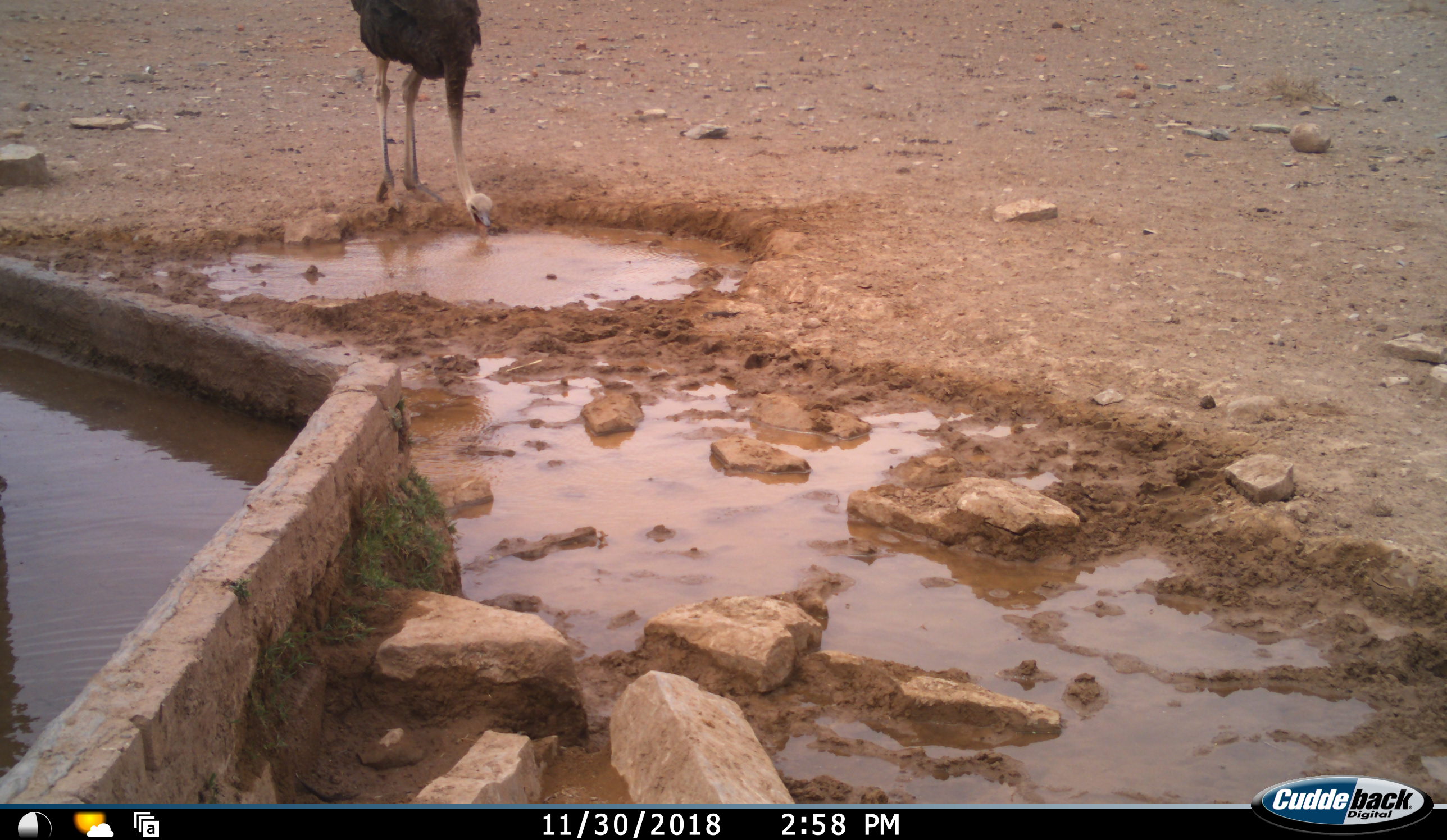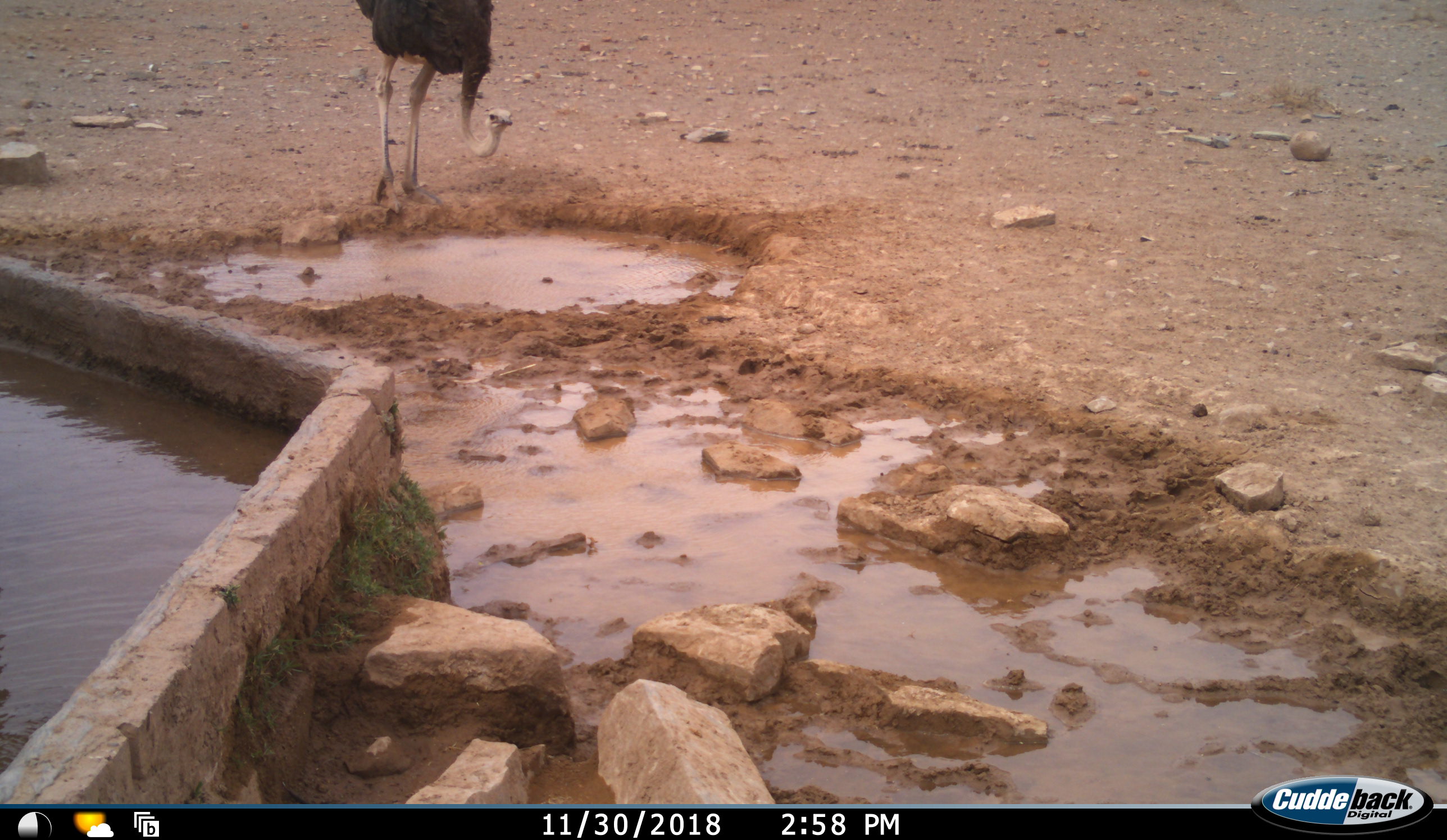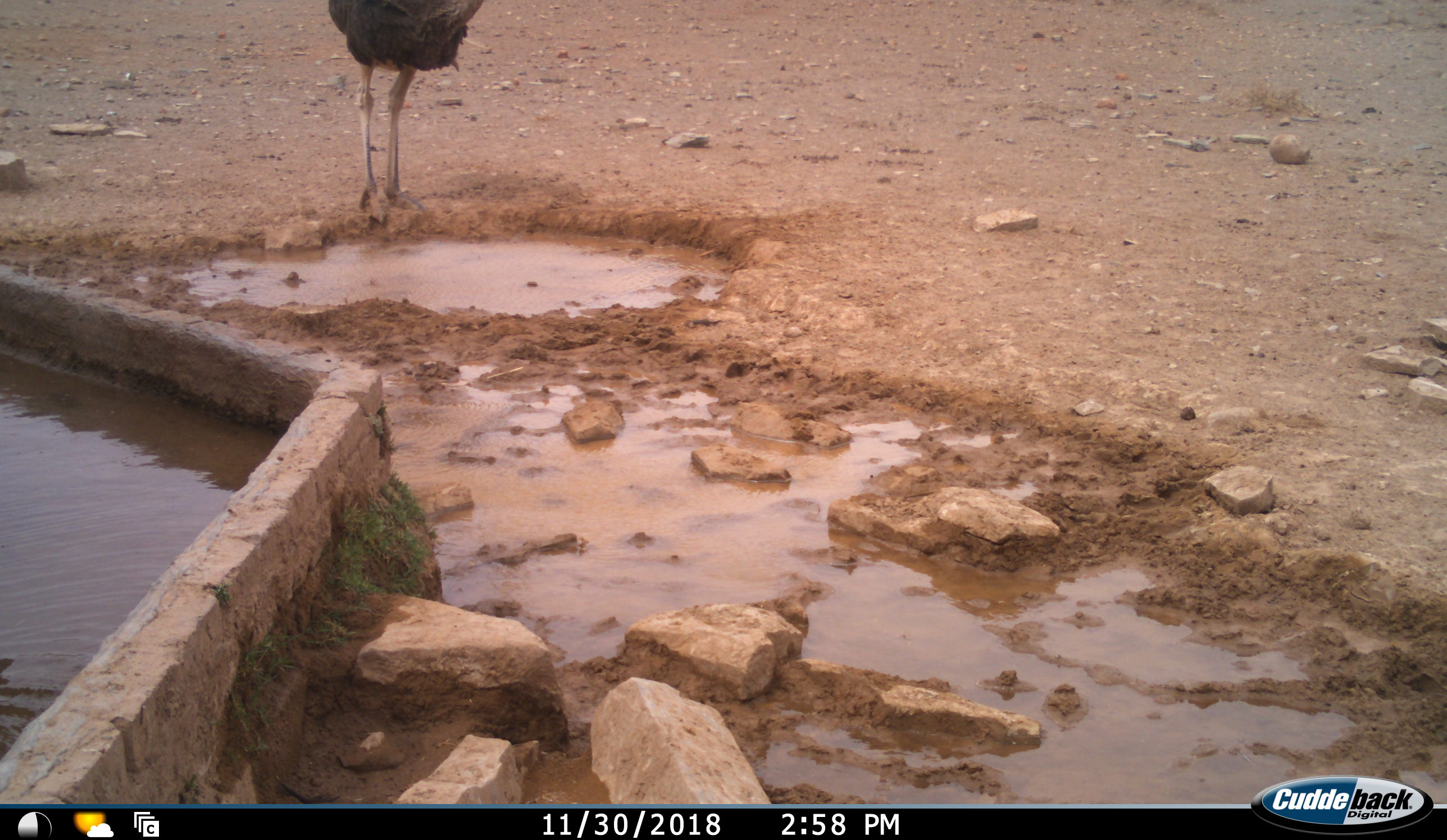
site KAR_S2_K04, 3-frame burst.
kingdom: Animalia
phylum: Chordata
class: Aves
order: Struthioniformes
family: Struthionidae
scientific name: Struthionidae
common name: ostrich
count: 1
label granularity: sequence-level